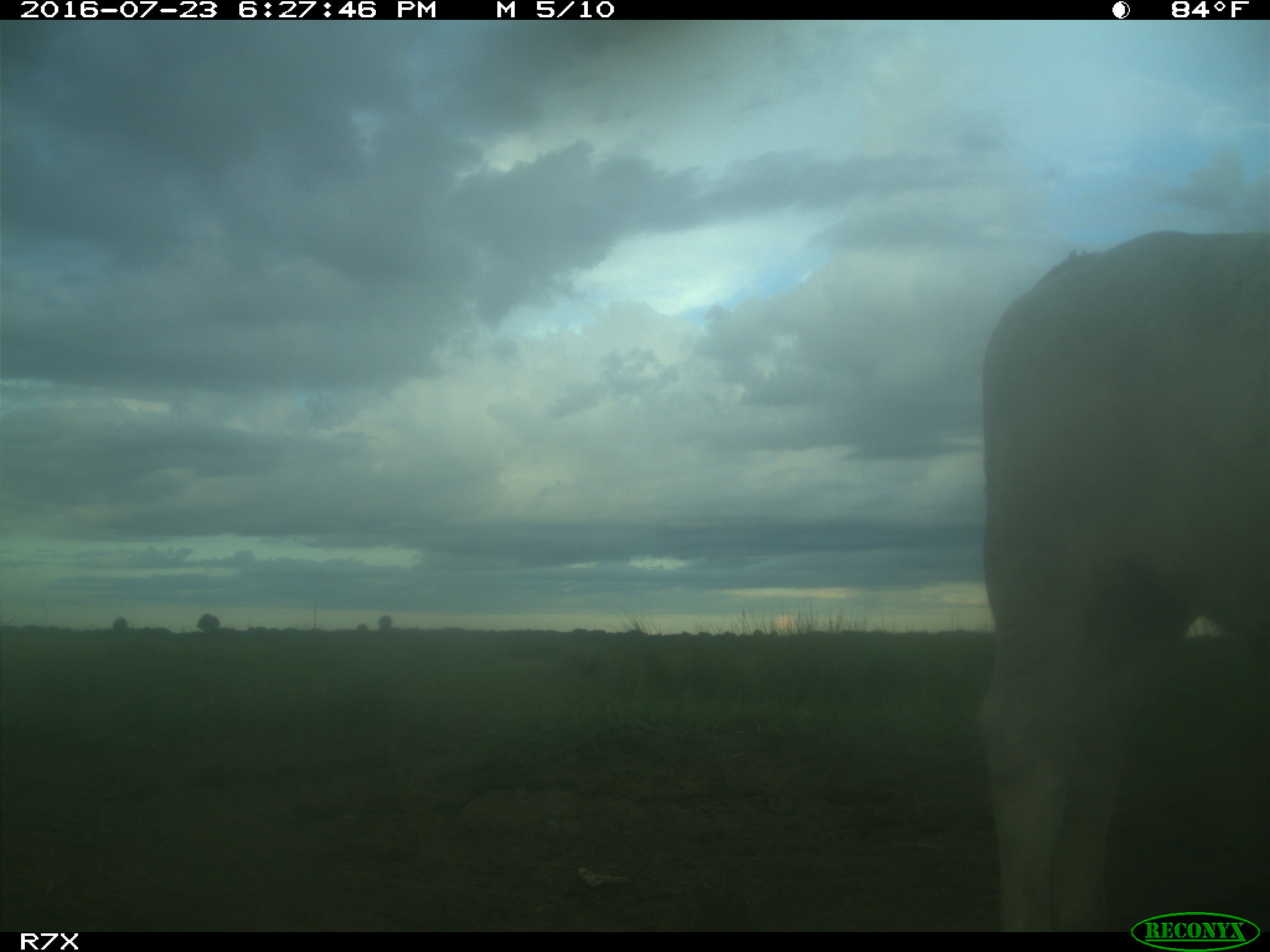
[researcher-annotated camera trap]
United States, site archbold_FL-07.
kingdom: Animalia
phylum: Chordata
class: Mammalia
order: Artiodactyla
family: Bovidae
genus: Bos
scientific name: Bos taurus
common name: domestic cow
Bos taurus (domestic cow).